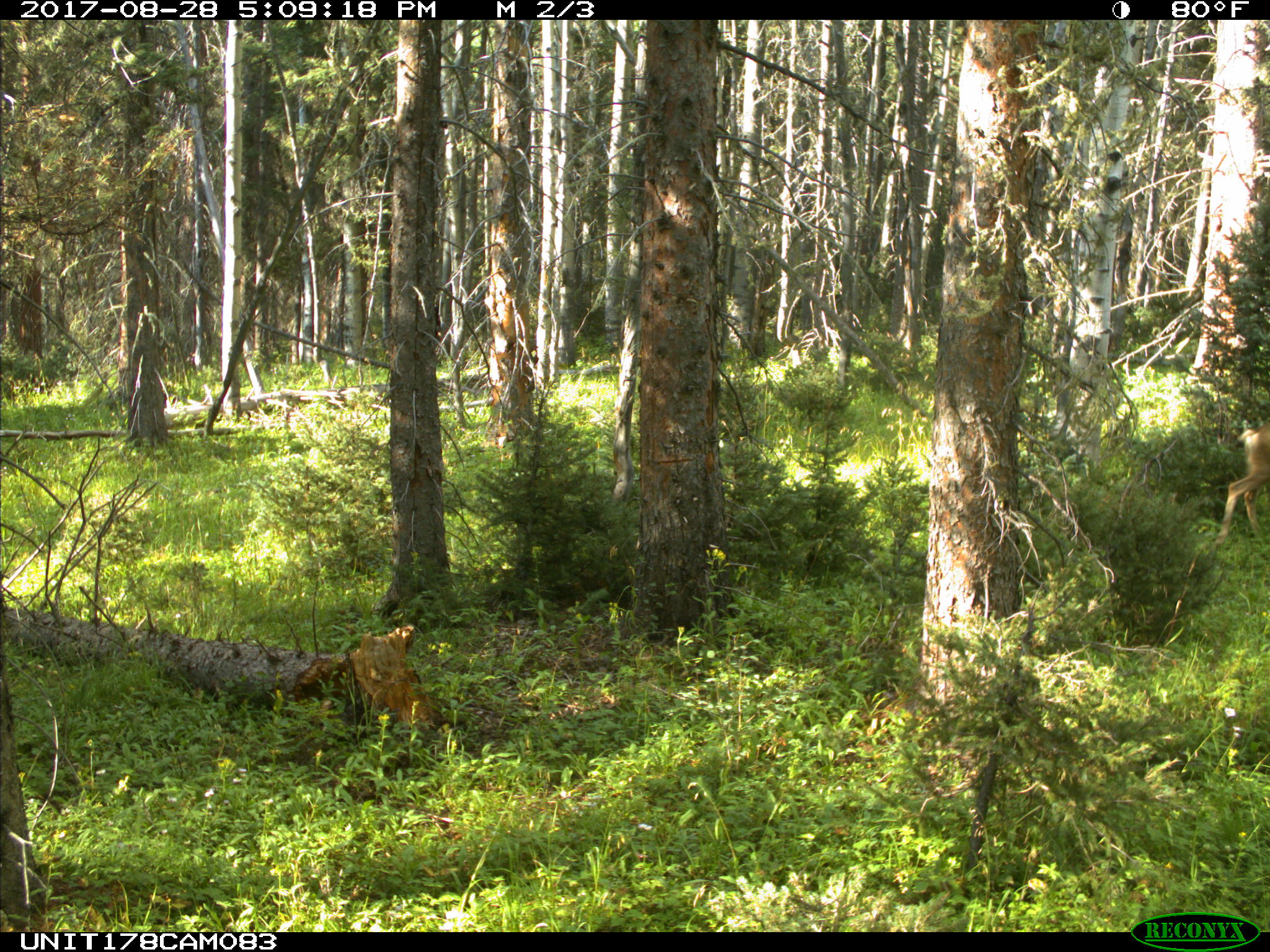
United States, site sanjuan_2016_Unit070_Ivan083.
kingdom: Animalia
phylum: Chordata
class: Mammalia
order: Artiodactyla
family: Cervidae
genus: Odocoileus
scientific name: Odocoileus hemionus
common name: mule deer